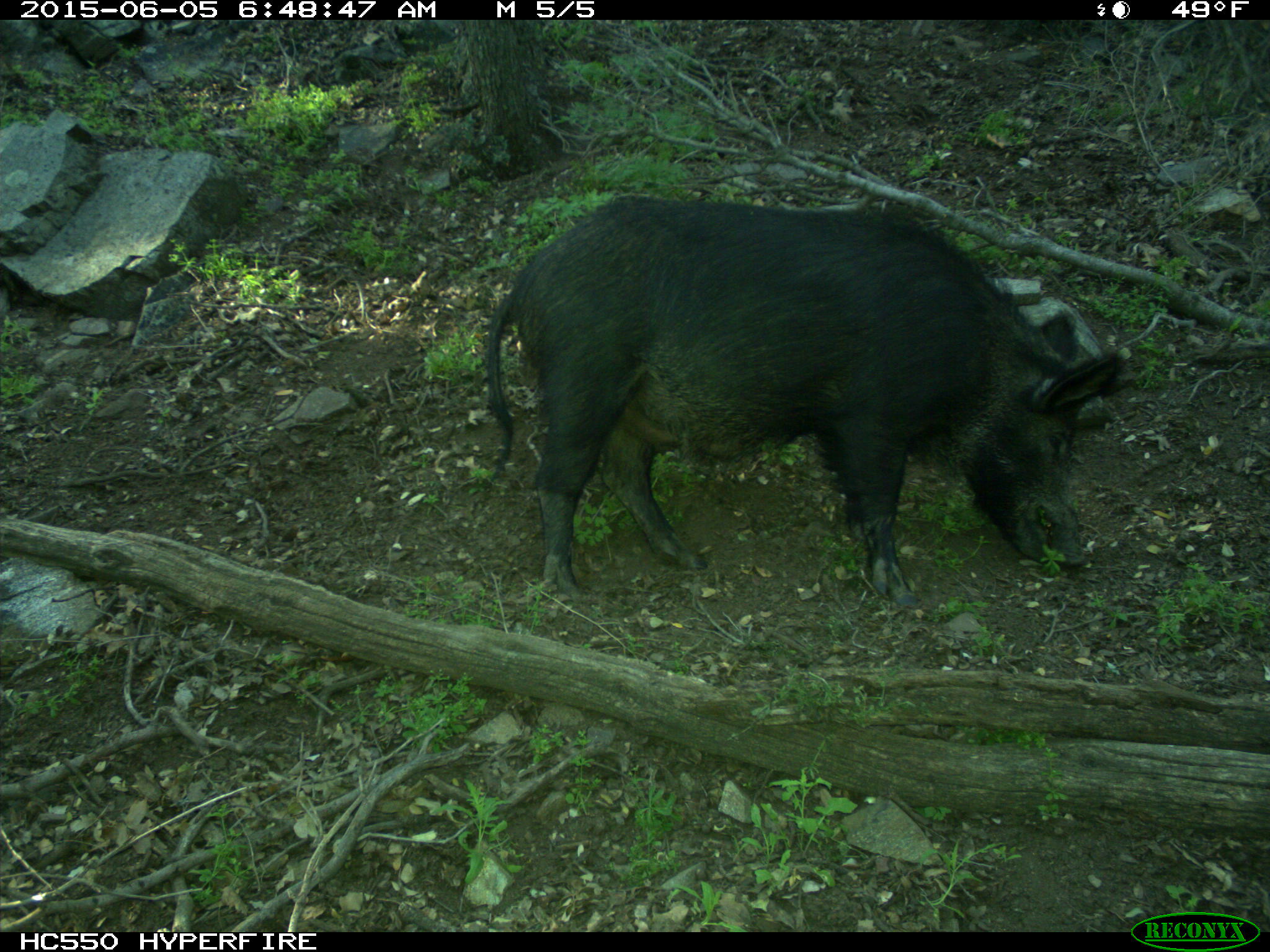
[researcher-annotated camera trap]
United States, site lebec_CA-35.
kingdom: Animalia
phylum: Chordata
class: Mammalia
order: Artiodactyla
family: Suidae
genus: Sus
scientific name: Sus scrofa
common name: wild boar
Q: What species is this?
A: Sus scrofa (wild boar).